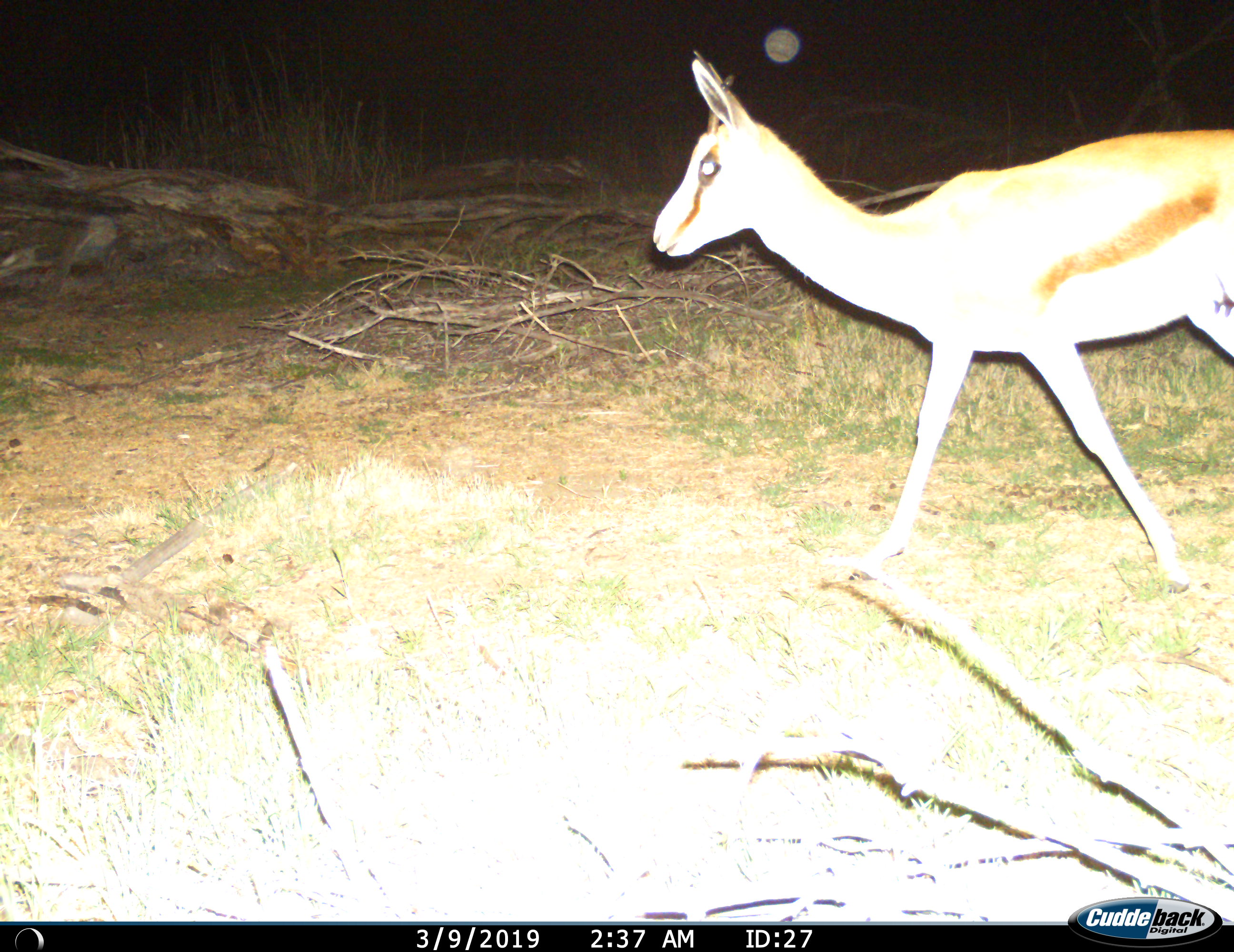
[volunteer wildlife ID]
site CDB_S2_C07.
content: unidentified animal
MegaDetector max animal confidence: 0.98